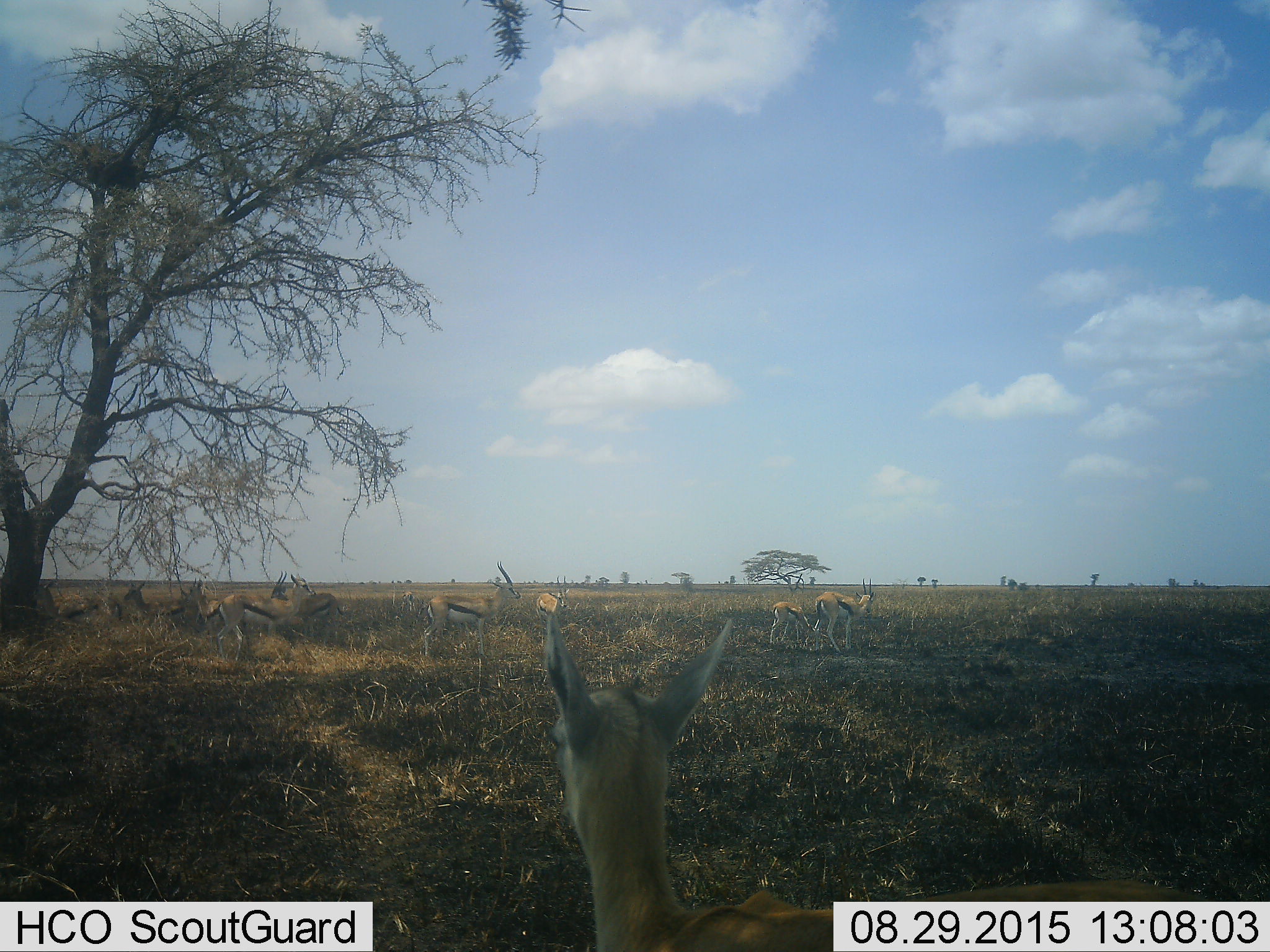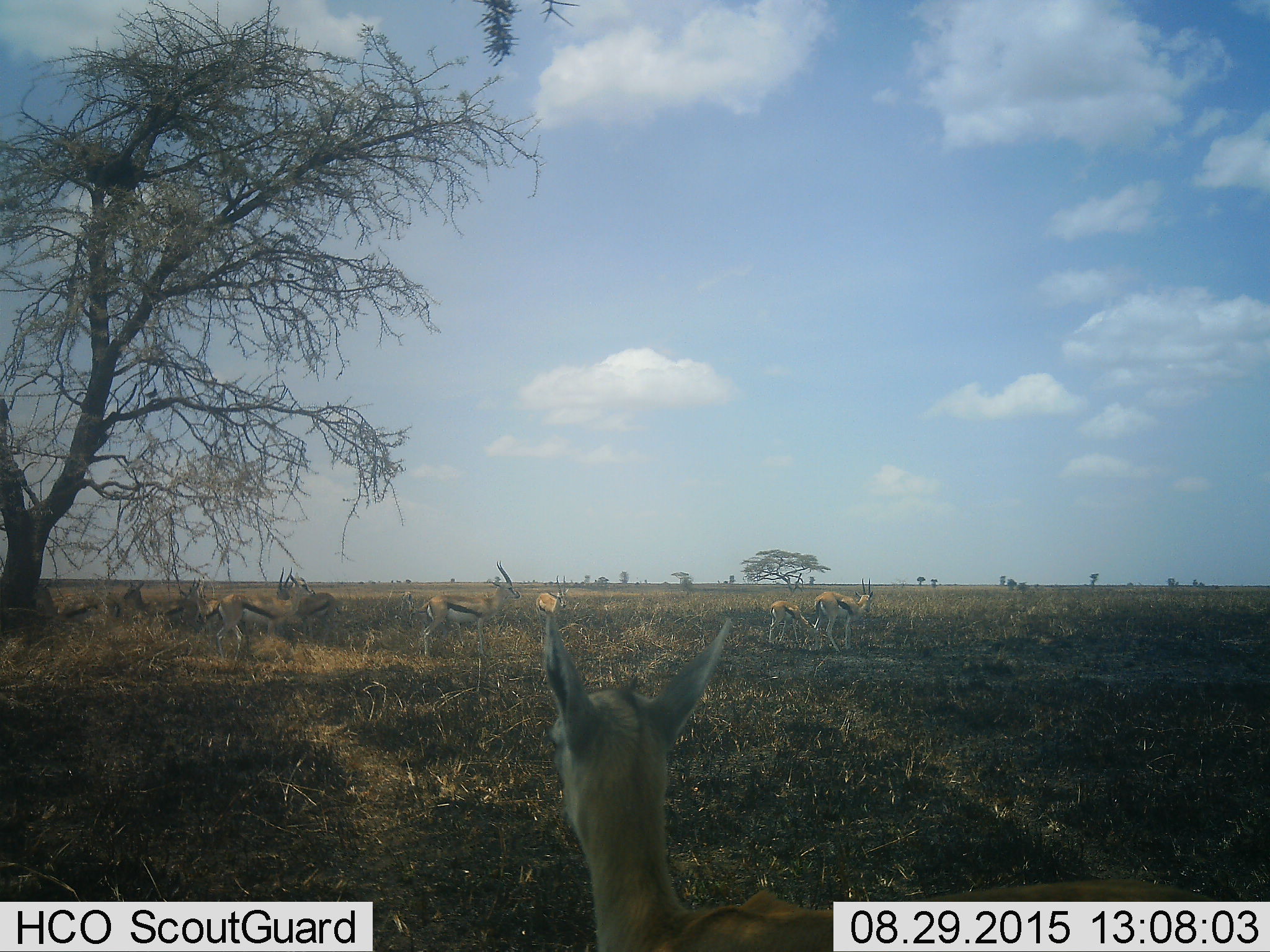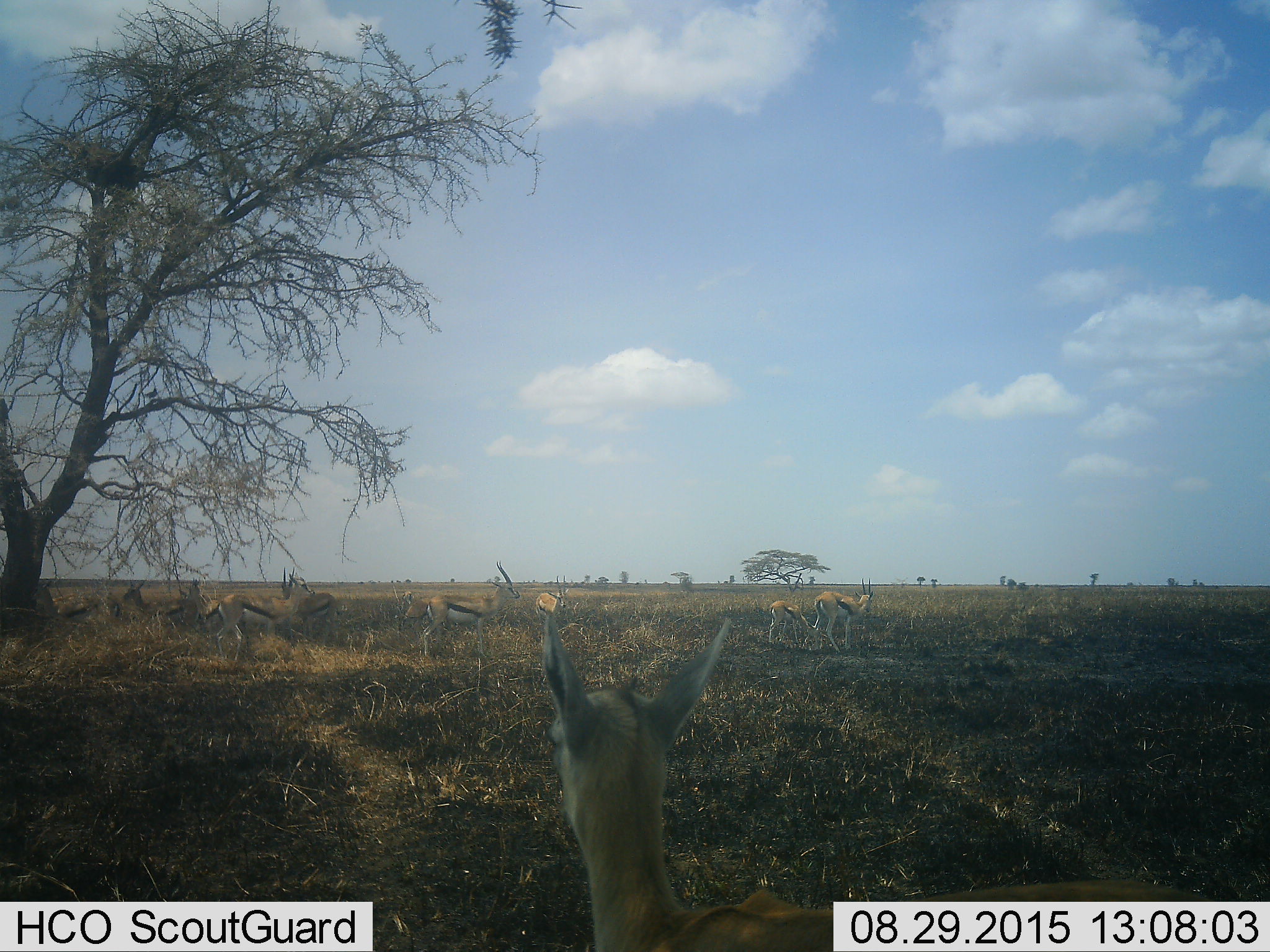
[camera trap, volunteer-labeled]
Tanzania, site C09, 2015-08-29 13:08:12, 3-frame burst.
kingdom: Animalia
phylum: Chordata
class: Mammalia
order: Artiodactyla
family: Bovidae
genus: Eudorcas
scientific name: Eudorcas thomsonii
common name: thomson's gazelle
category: gazellethomsons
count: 10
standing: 87%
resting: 27%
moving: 20%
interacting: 0%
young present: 33%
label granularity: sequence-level